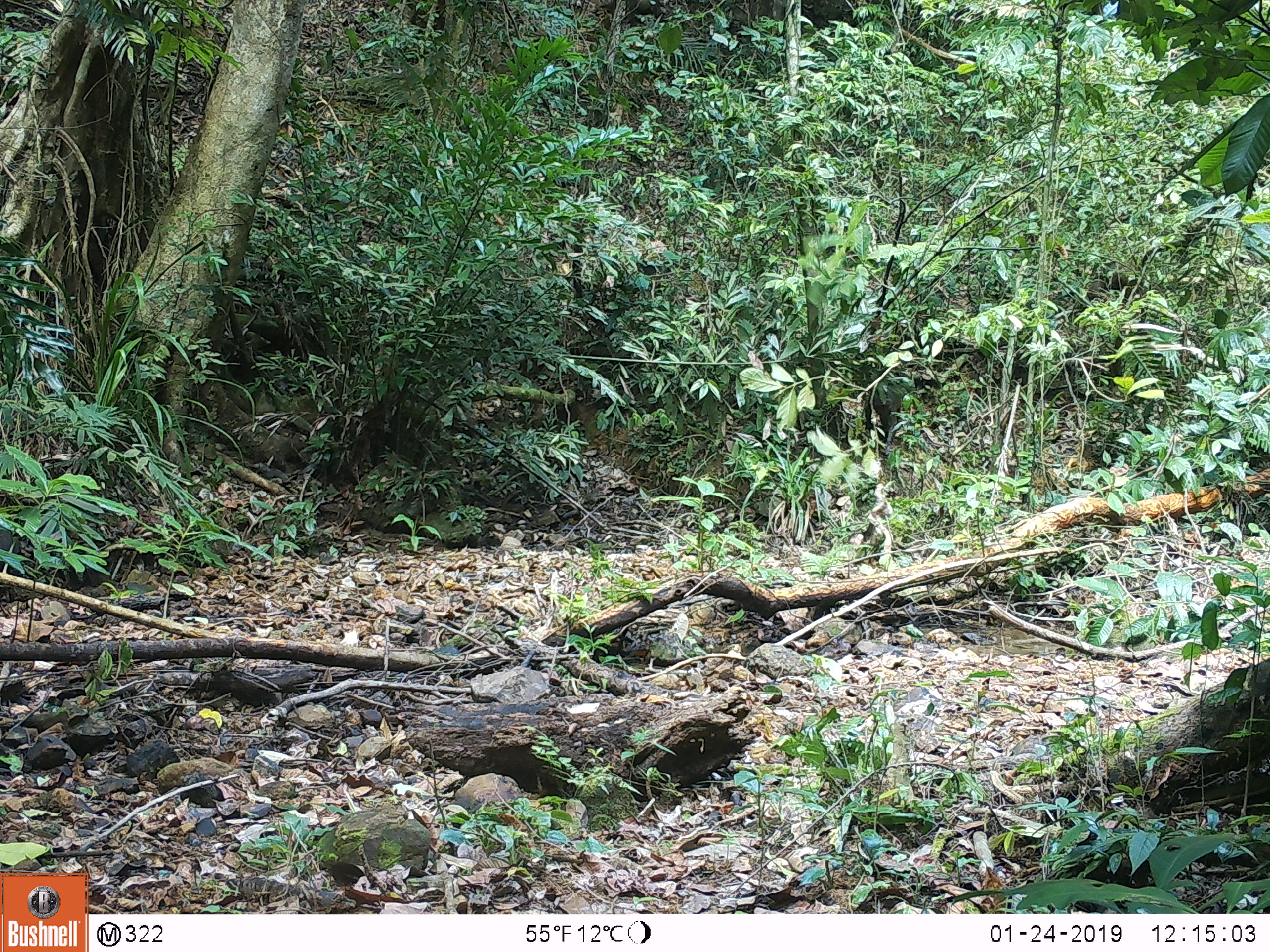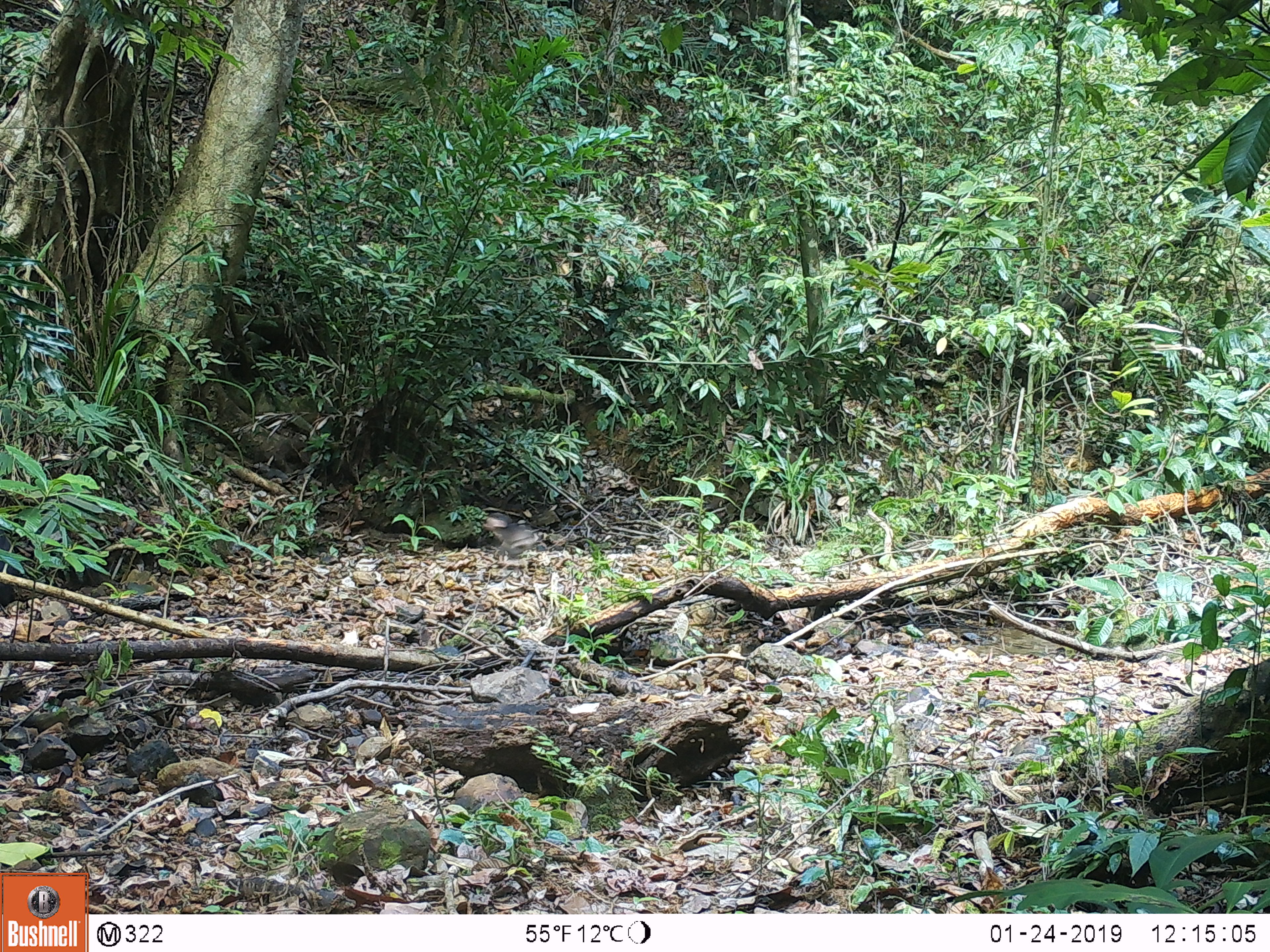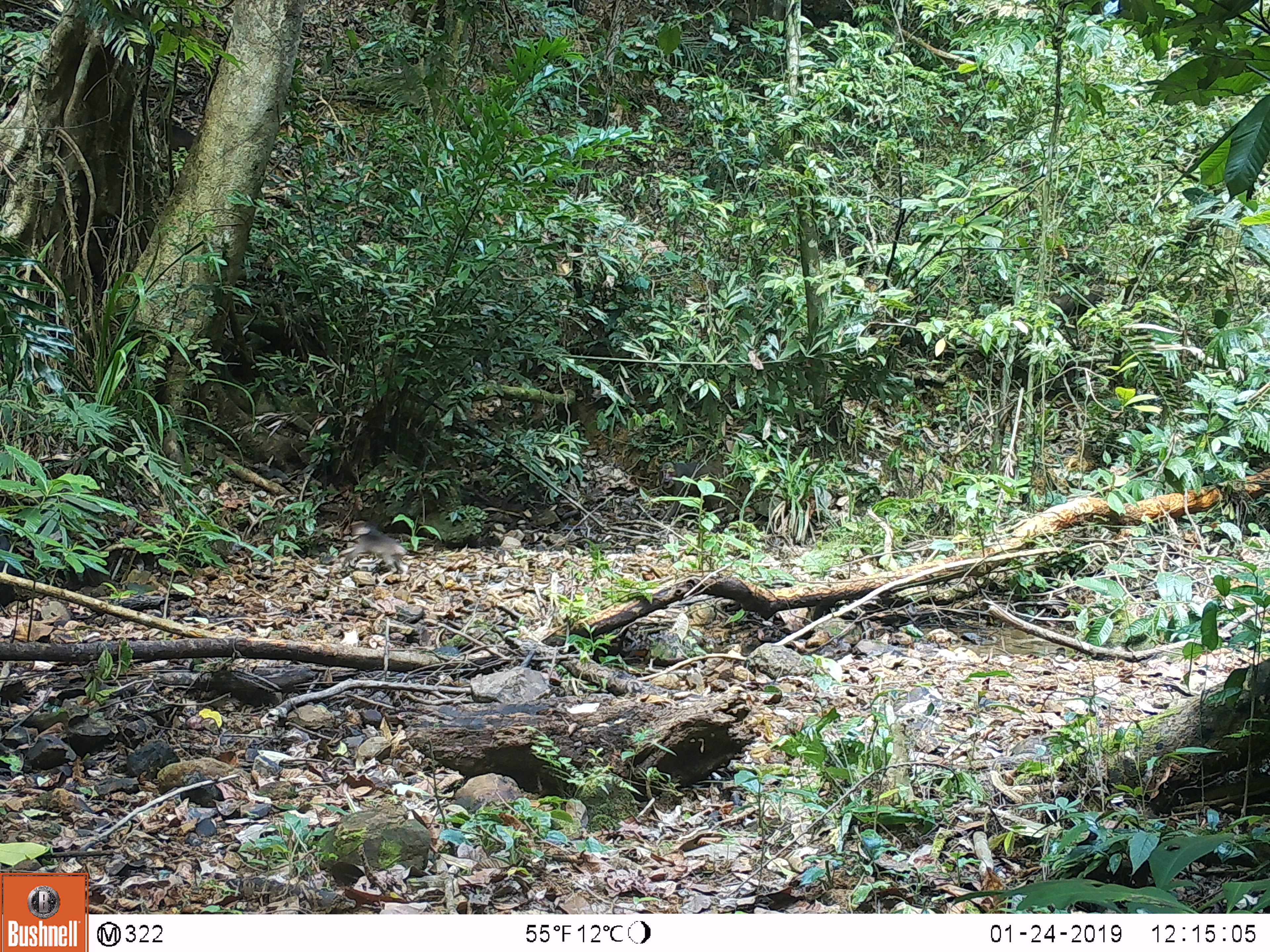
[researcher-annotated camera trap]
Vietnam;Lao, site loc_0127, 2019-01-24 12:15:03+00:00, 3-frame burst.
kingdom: Animalia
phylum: Chordata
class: Mammalia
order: Primates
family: Cercopithecidae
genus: Macaca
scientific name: Macaca arctoides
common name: stump-tailed macaque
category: stump tailed macaque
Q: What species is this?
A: Stump tailed macaque (stump-tailed macaque) (Macaca arctoides).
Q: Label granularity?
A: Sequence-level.